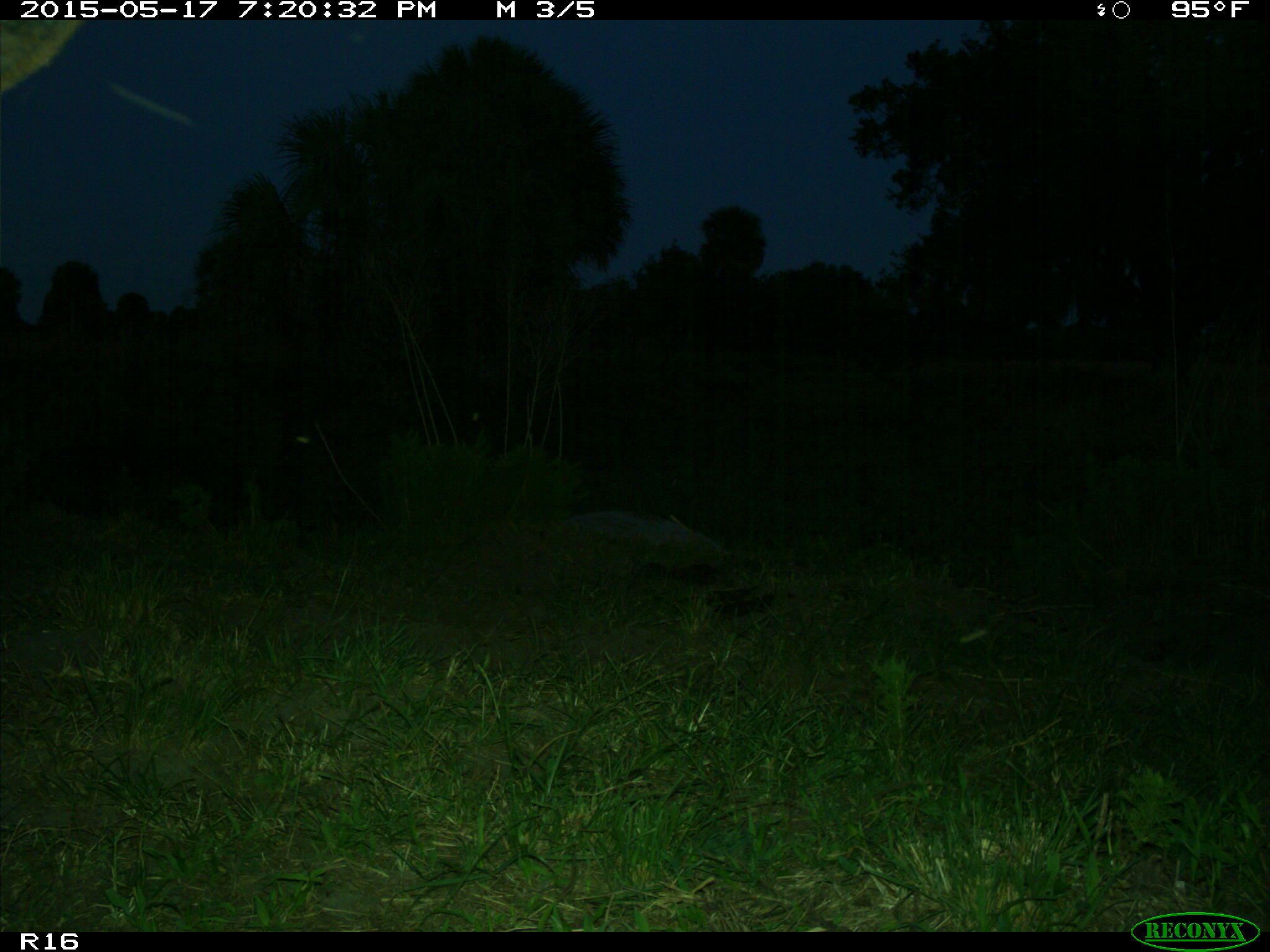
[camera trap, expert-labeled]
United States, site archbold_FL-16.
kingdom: Animalia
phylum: Chordata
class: Mammalia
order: Artiodactyla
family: Bovidae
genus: Bos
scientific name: Bos taurus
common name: domestic cow